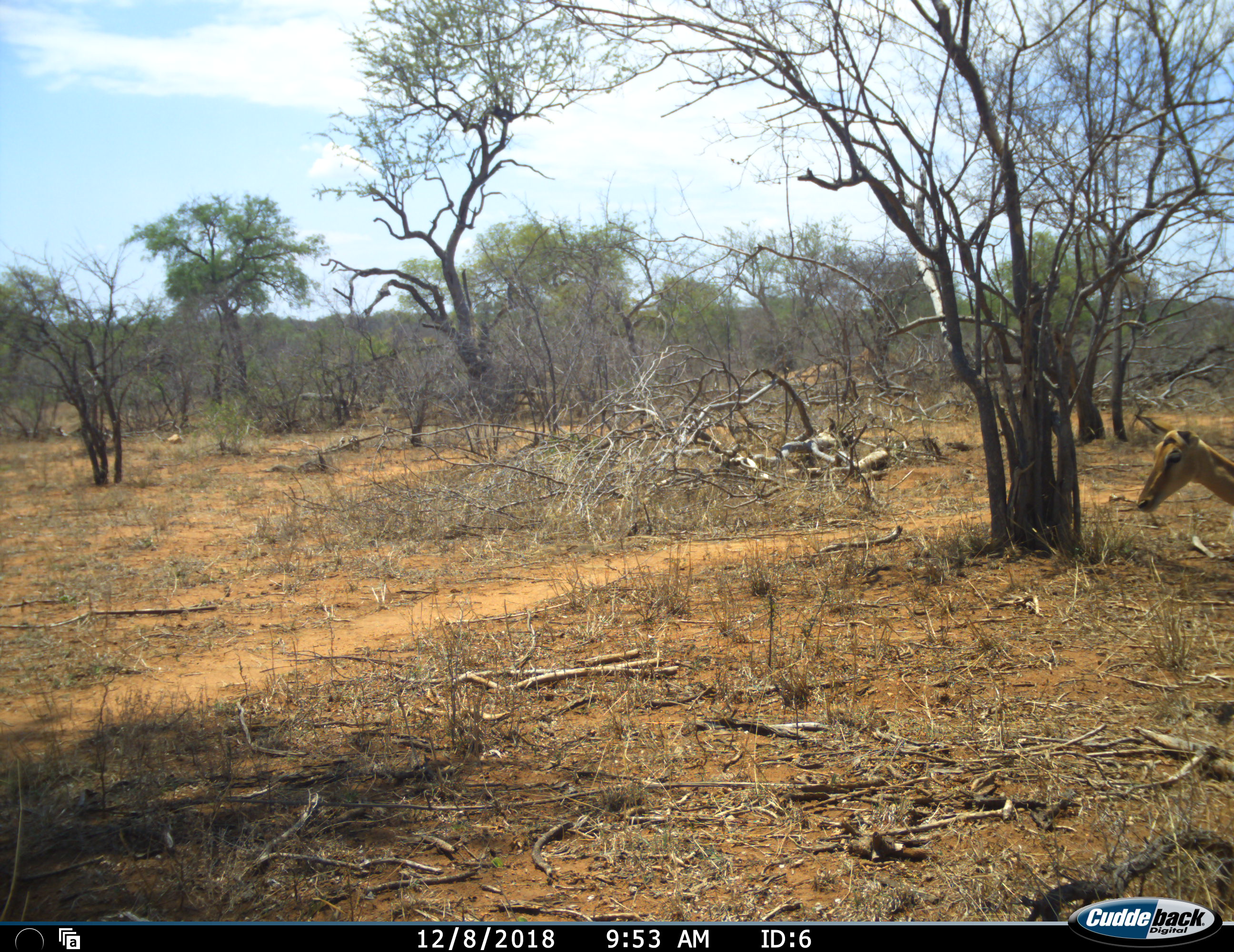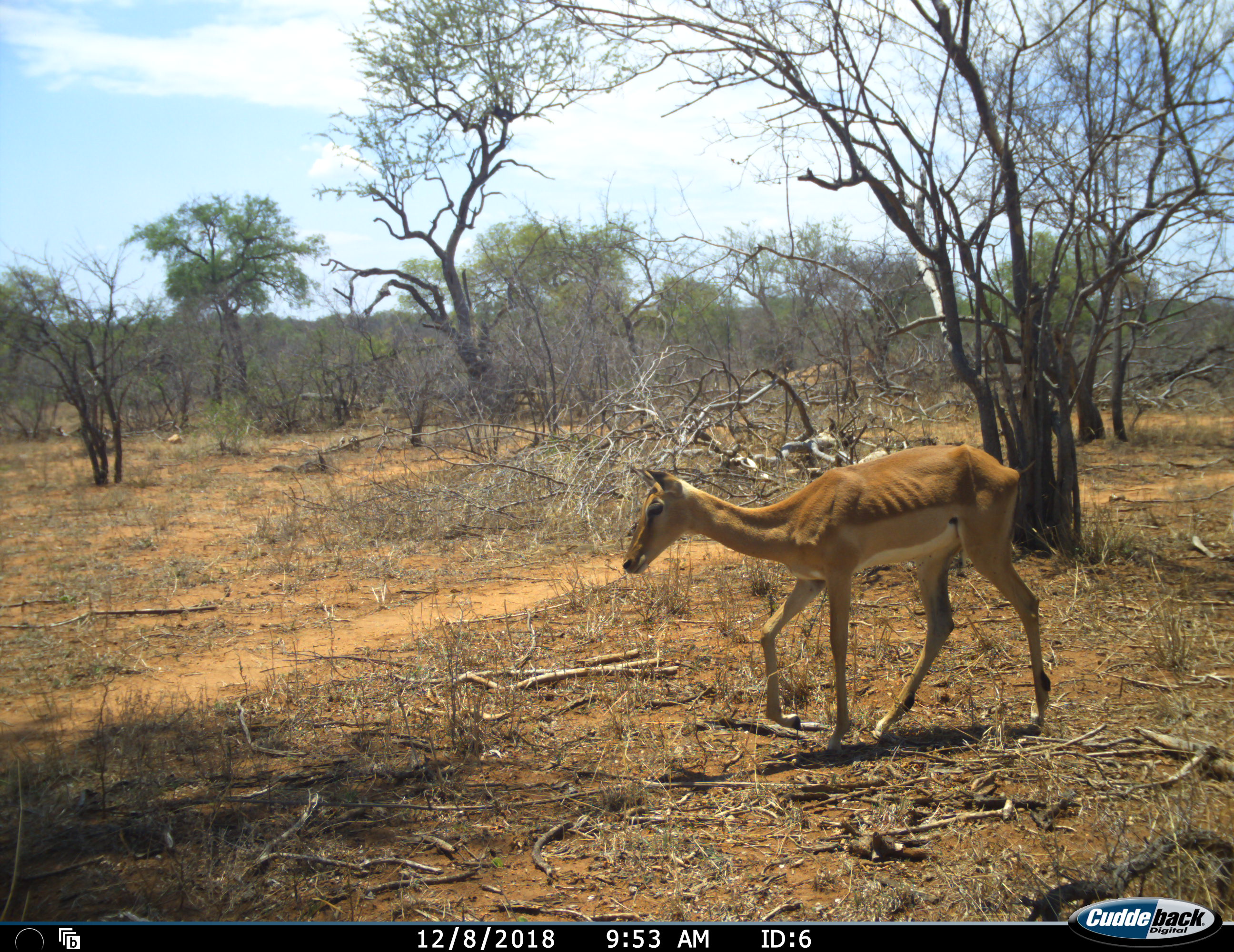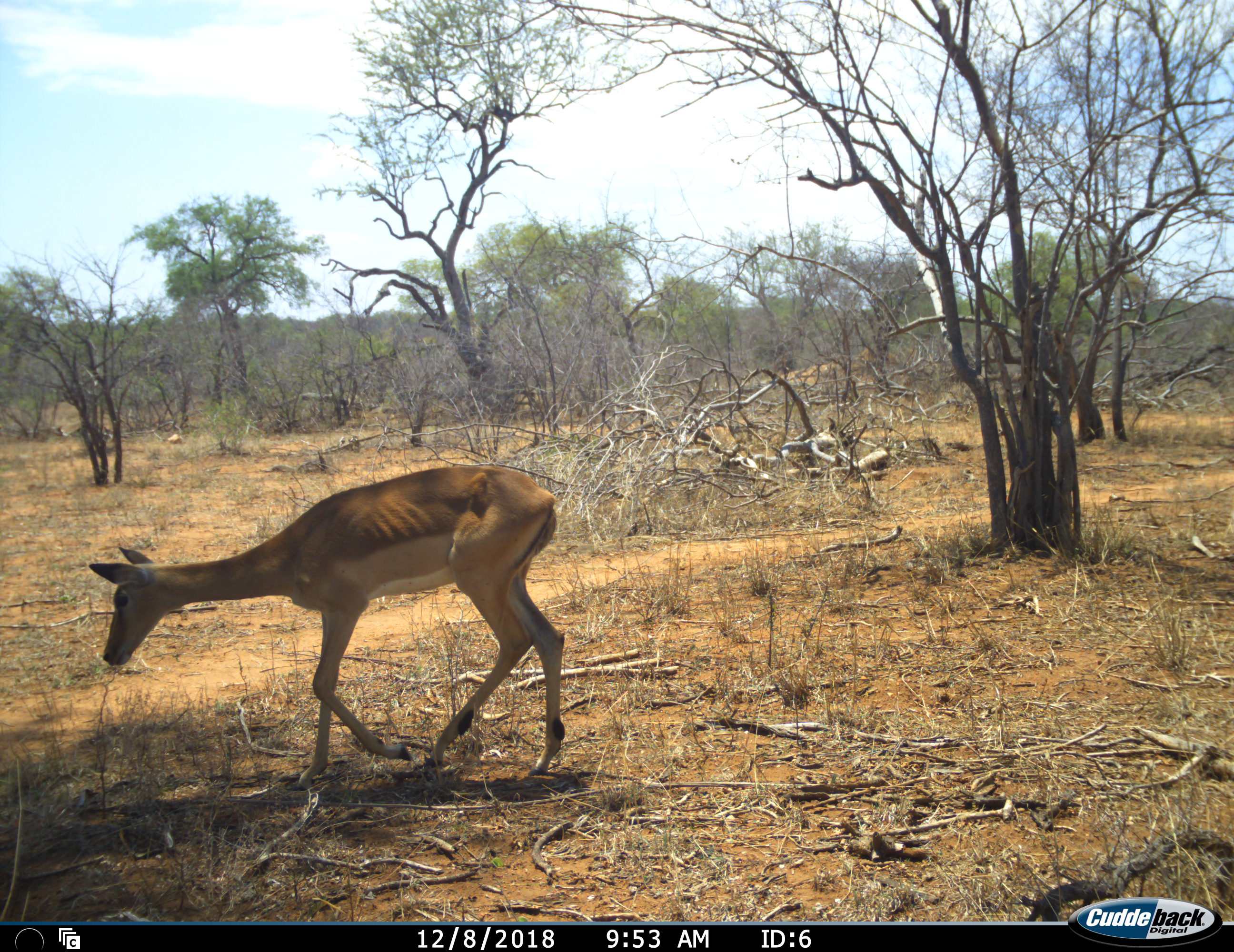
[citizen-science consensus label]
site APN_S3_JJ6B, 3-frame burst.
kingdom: Animalia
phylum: Chordata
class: Mammalia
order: Artiodactyla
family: Bovidae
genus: Aepyceros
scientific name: Aepyceros melampus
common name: impala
Impala (Aepyceros melampus), count 1. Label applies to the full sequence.